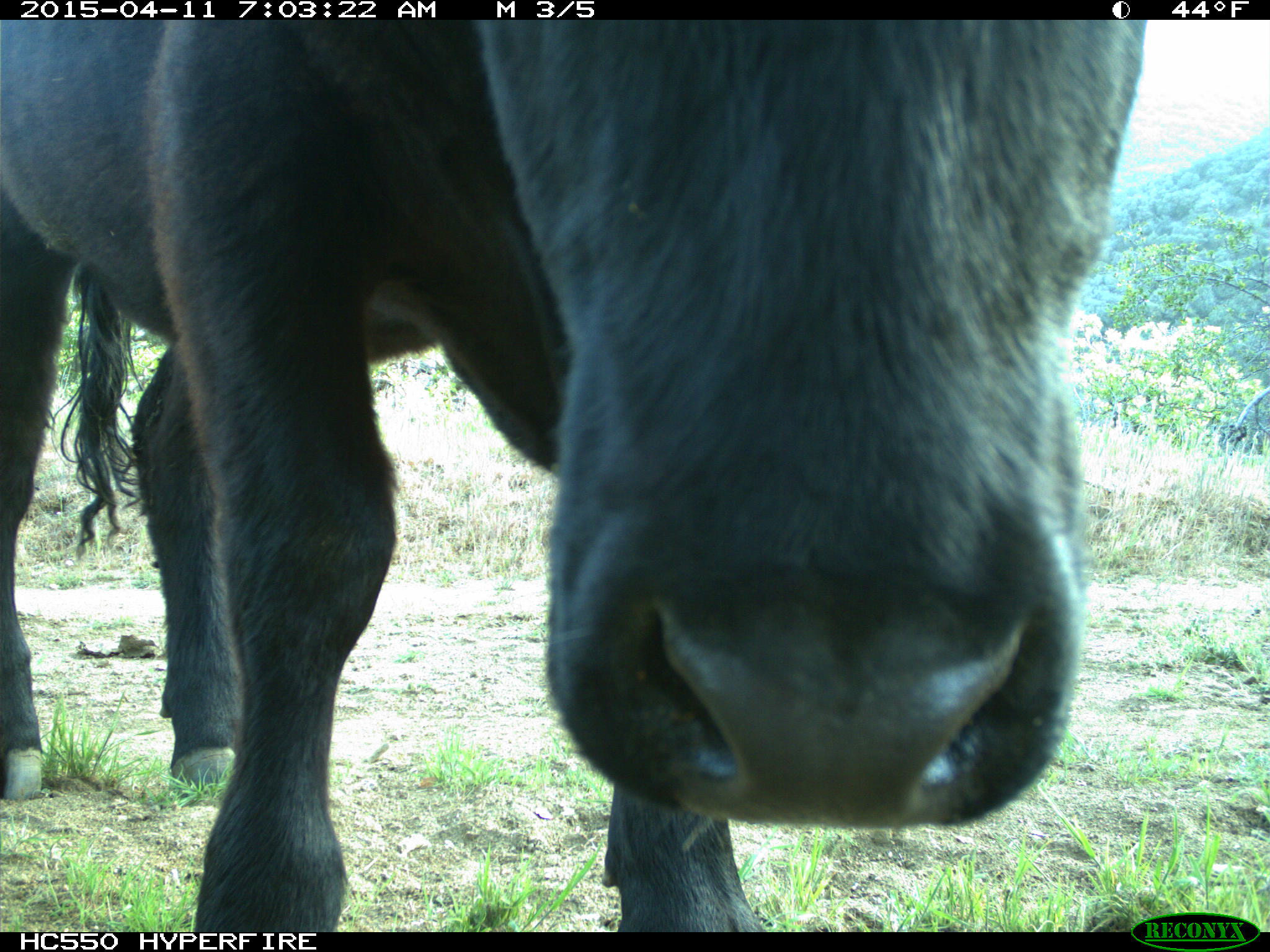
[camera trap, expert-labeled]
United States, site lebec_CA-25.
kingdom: Animalia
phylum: Chordata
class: Mammalia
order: Artiodactyla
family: Bovidae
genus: Bos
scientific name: Bos taurus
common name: domestic cow